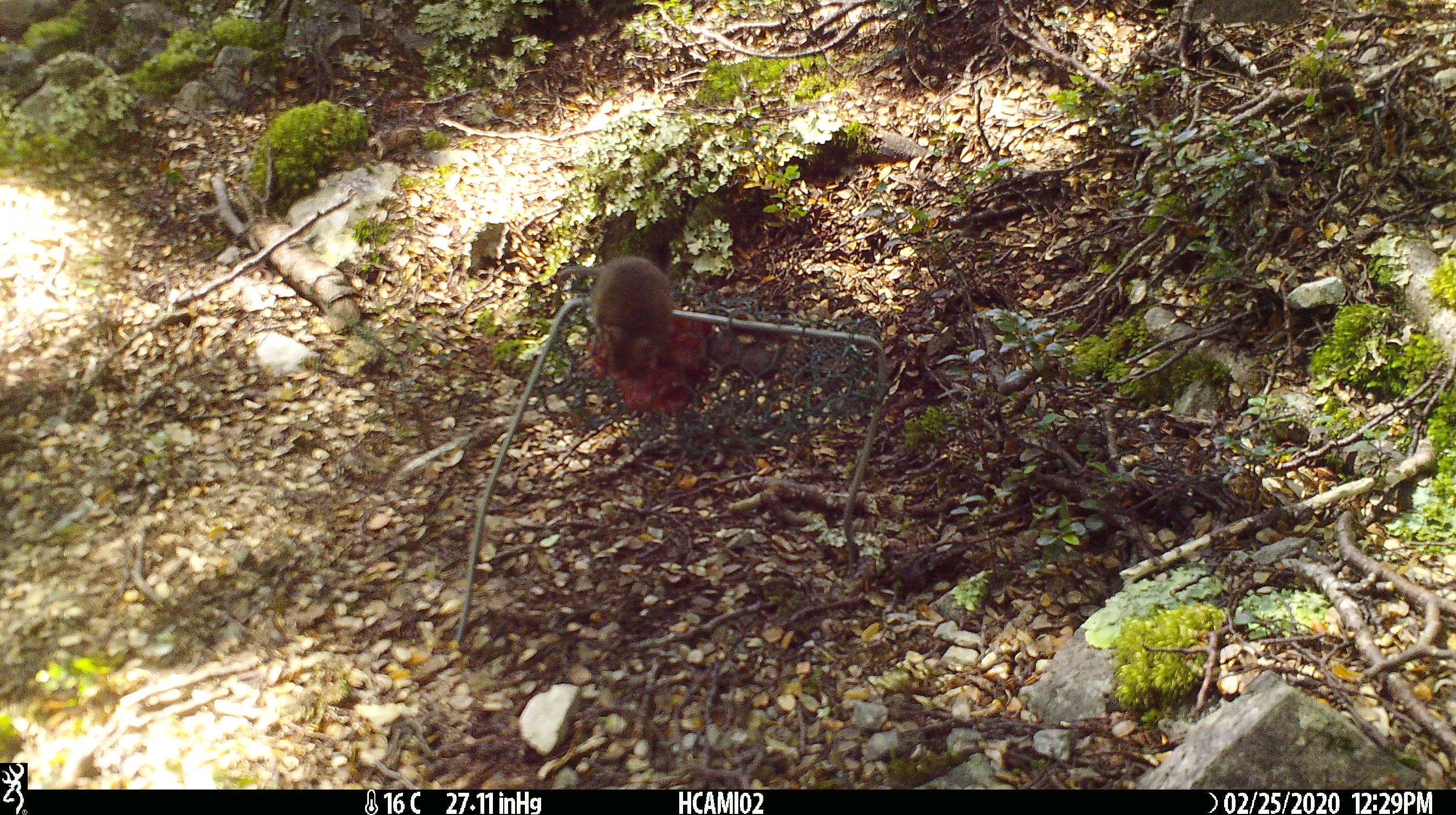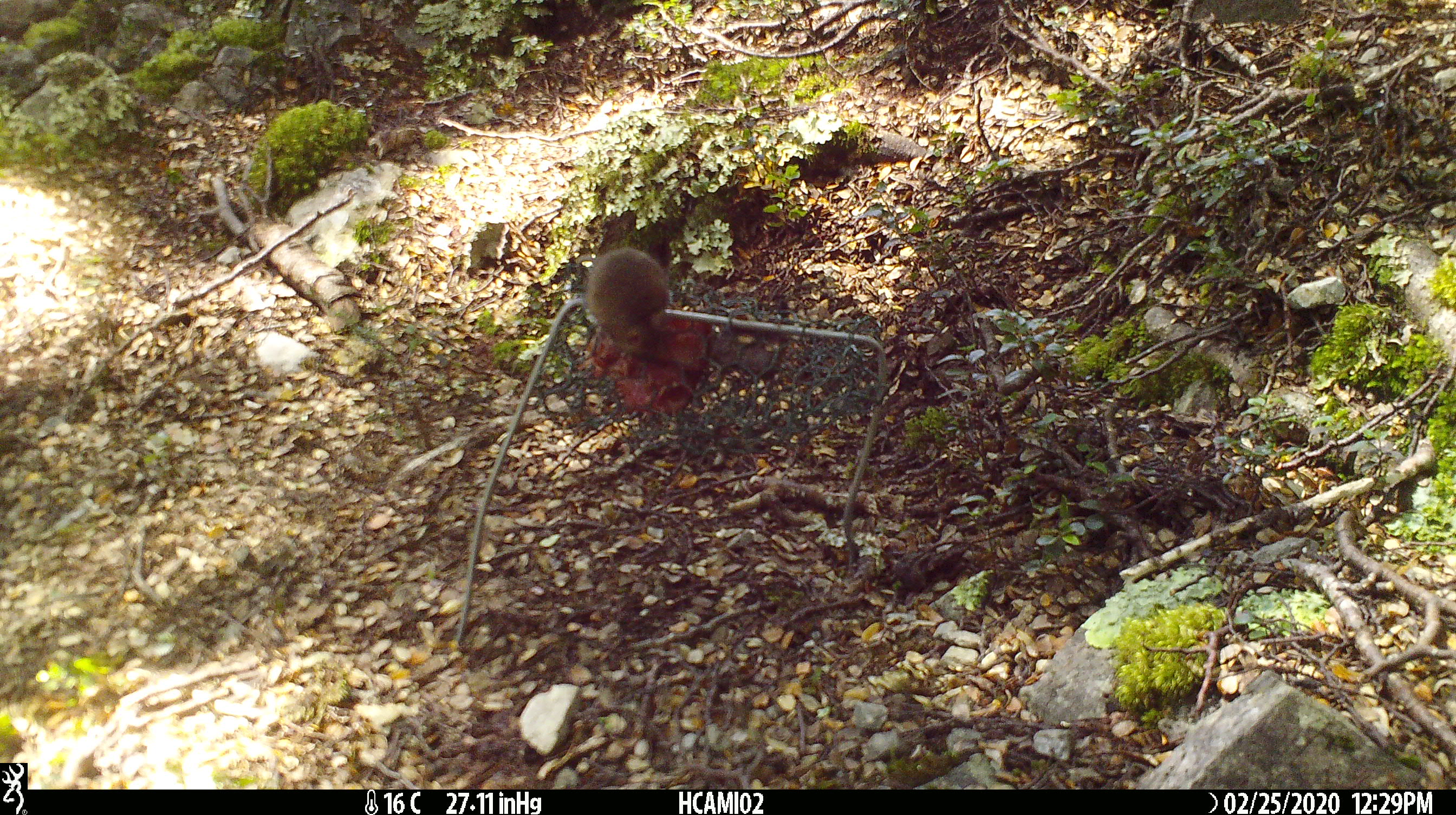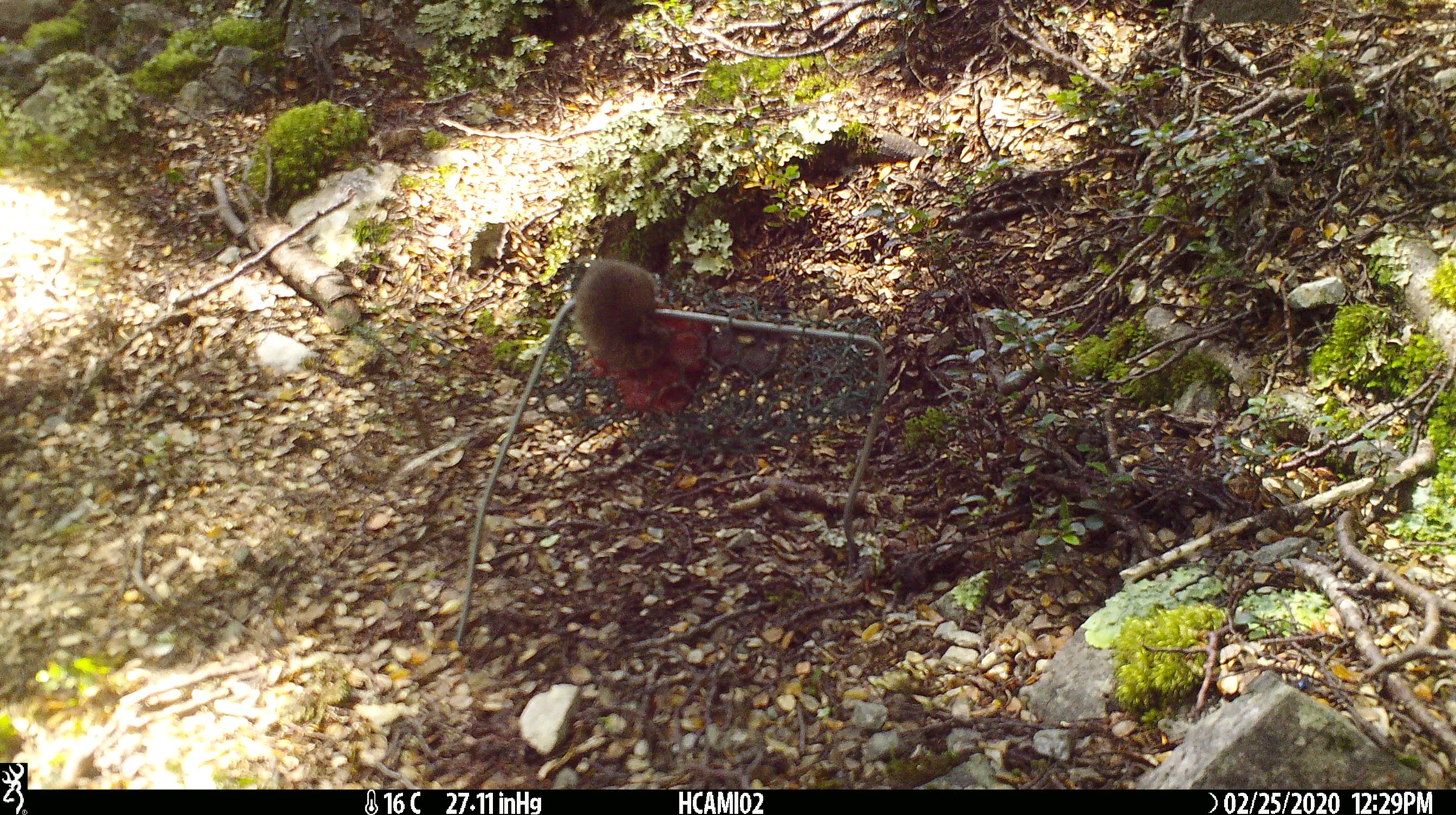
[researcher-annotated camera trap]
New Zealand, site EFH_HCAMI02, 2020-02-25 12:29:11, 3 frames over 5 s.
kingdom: Animalia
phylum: Chordata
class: Mammalia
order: Rodentia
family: Muridae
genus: Mus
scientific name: Mus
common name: mouse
Mouse (Mus).